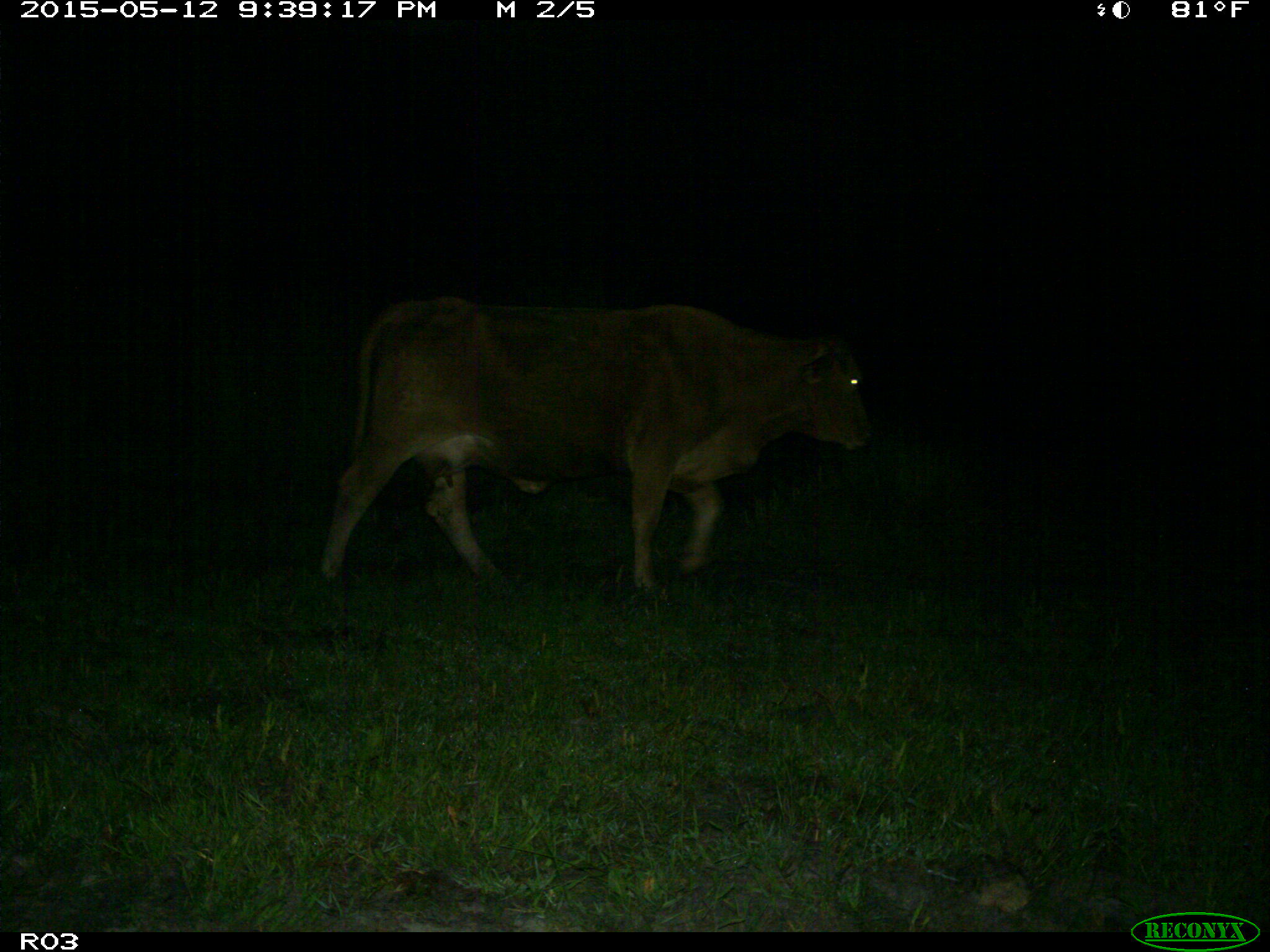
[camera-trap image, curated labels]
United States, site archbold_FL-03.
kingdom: Animalia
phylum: Chordata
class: Mammalia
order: Artiodactyla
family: Bovidae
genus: Bos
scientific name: Bos taurus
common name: domestic cow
Bos taurus (domestic cow).